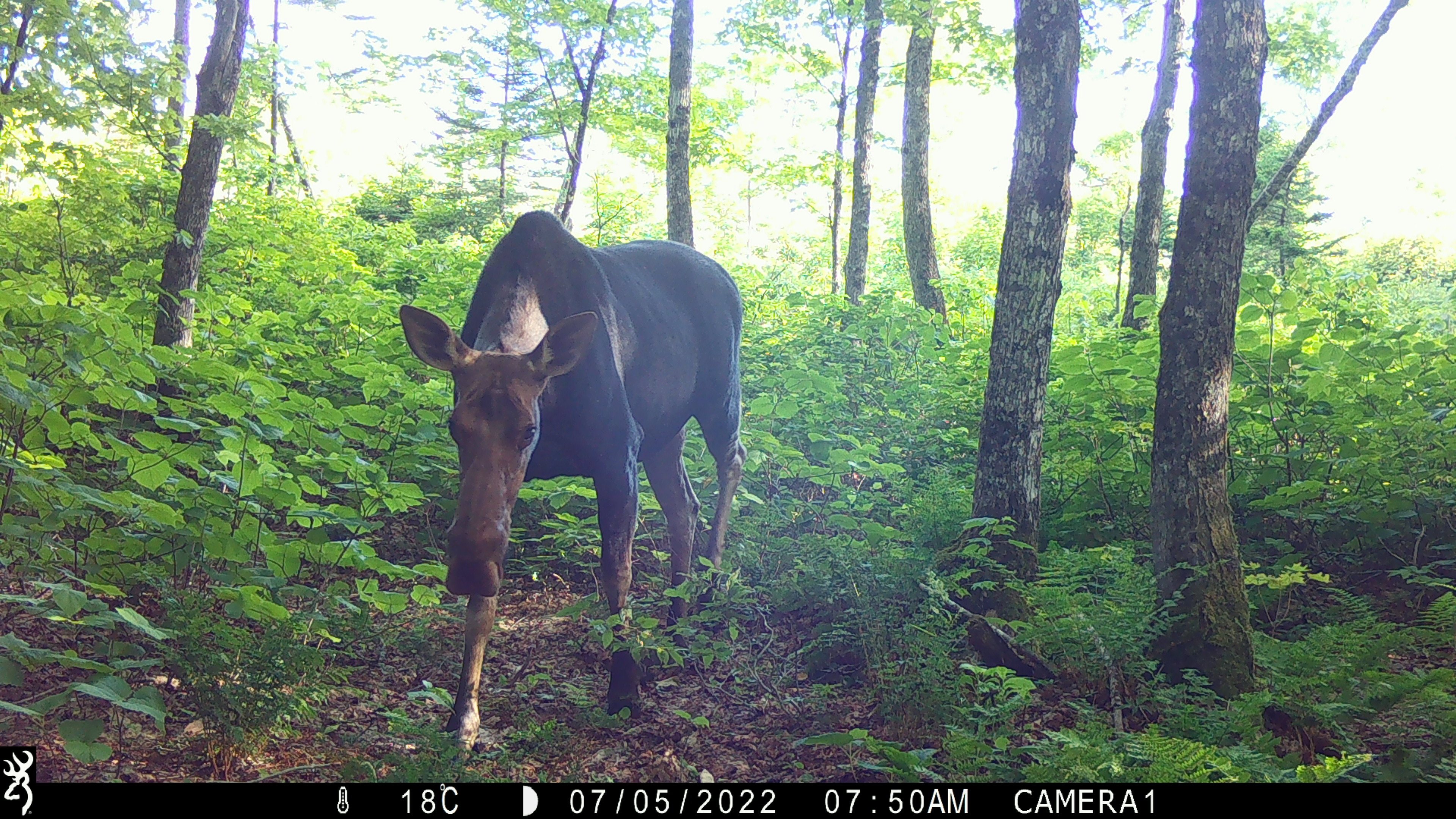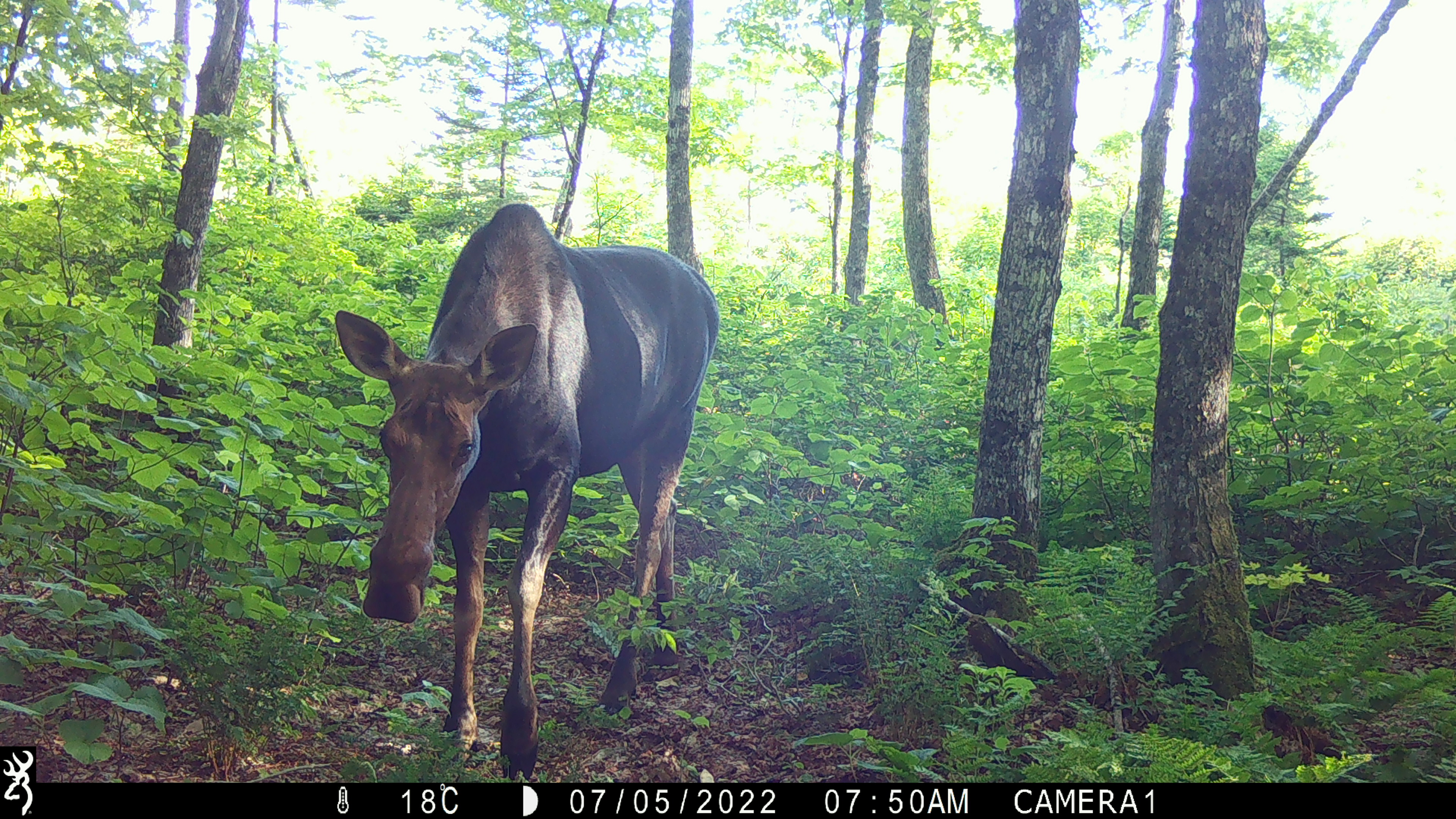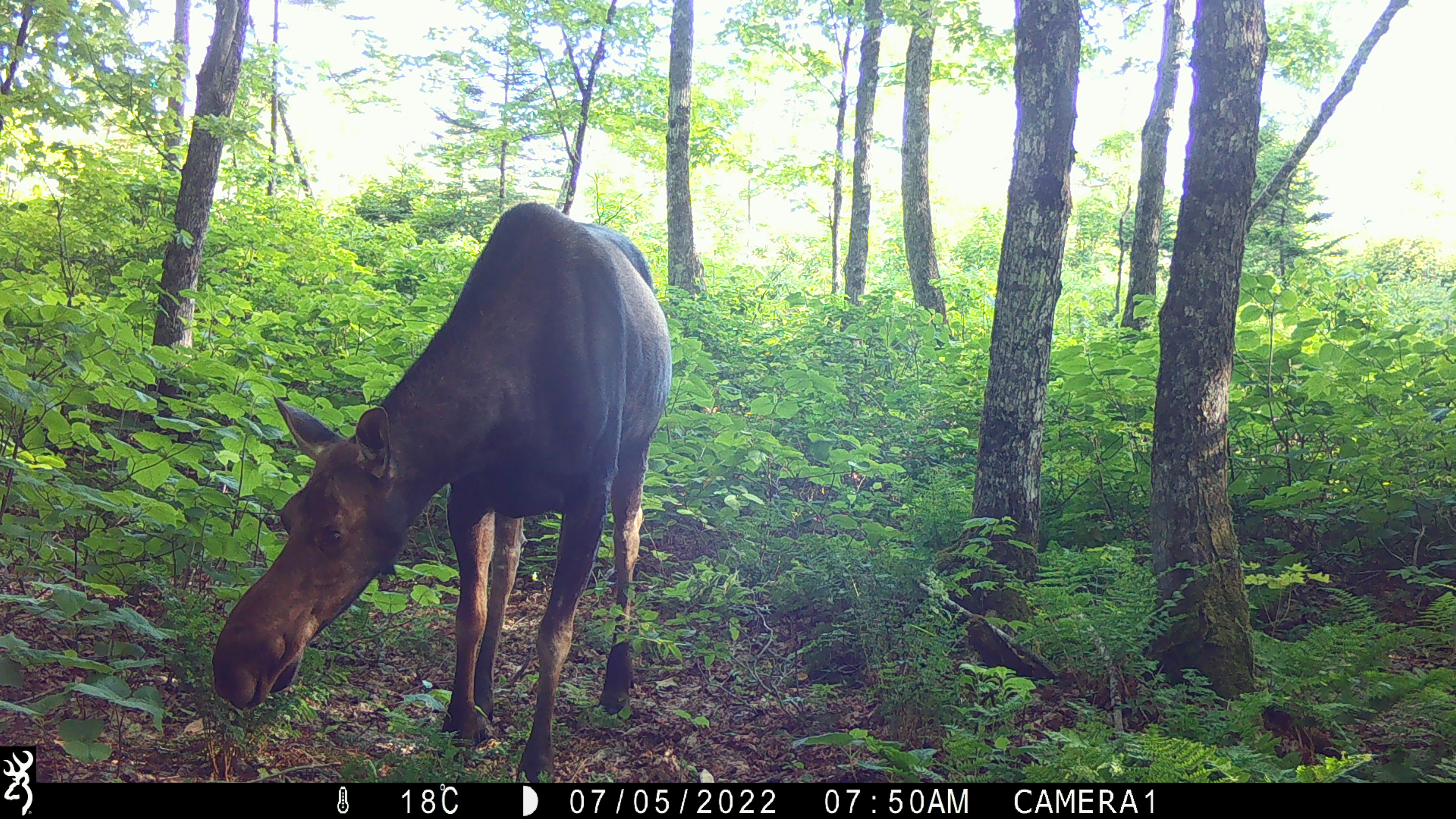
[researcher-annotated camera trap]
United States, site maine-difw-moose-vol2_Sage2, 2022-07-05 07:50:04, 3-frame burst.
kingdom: Animalia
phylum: Chordata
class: Mammalia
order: Artiodactyla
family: Cervidae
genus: Alces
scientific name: Alces alces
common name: moose